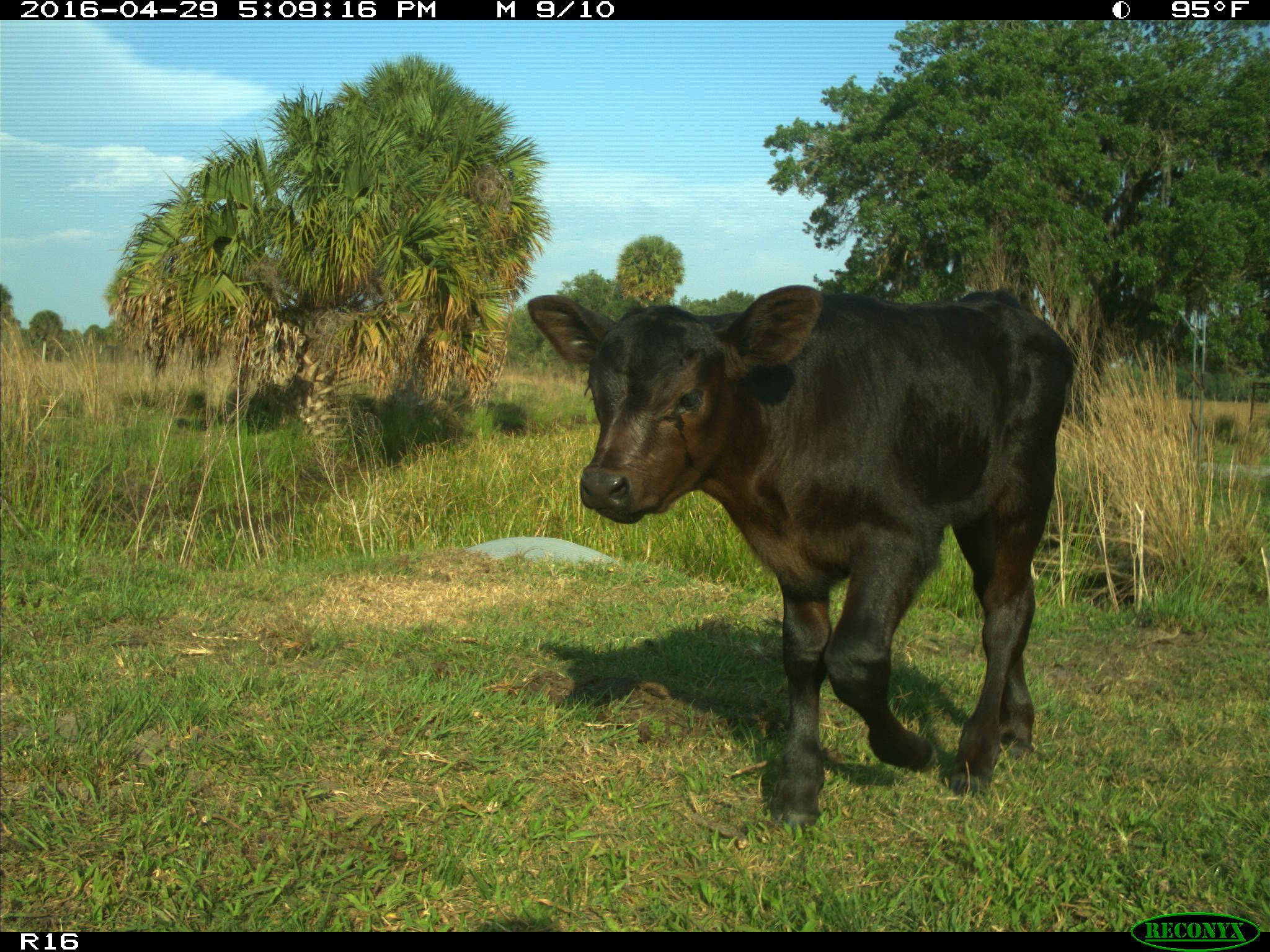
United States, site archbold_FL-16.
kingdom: Animalia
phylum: Chordata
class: Mammalia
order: Artiodactyla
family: Bovidae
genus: Bos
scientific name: Bos taurus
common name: domestic cow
Bos taurus (domestic cow).